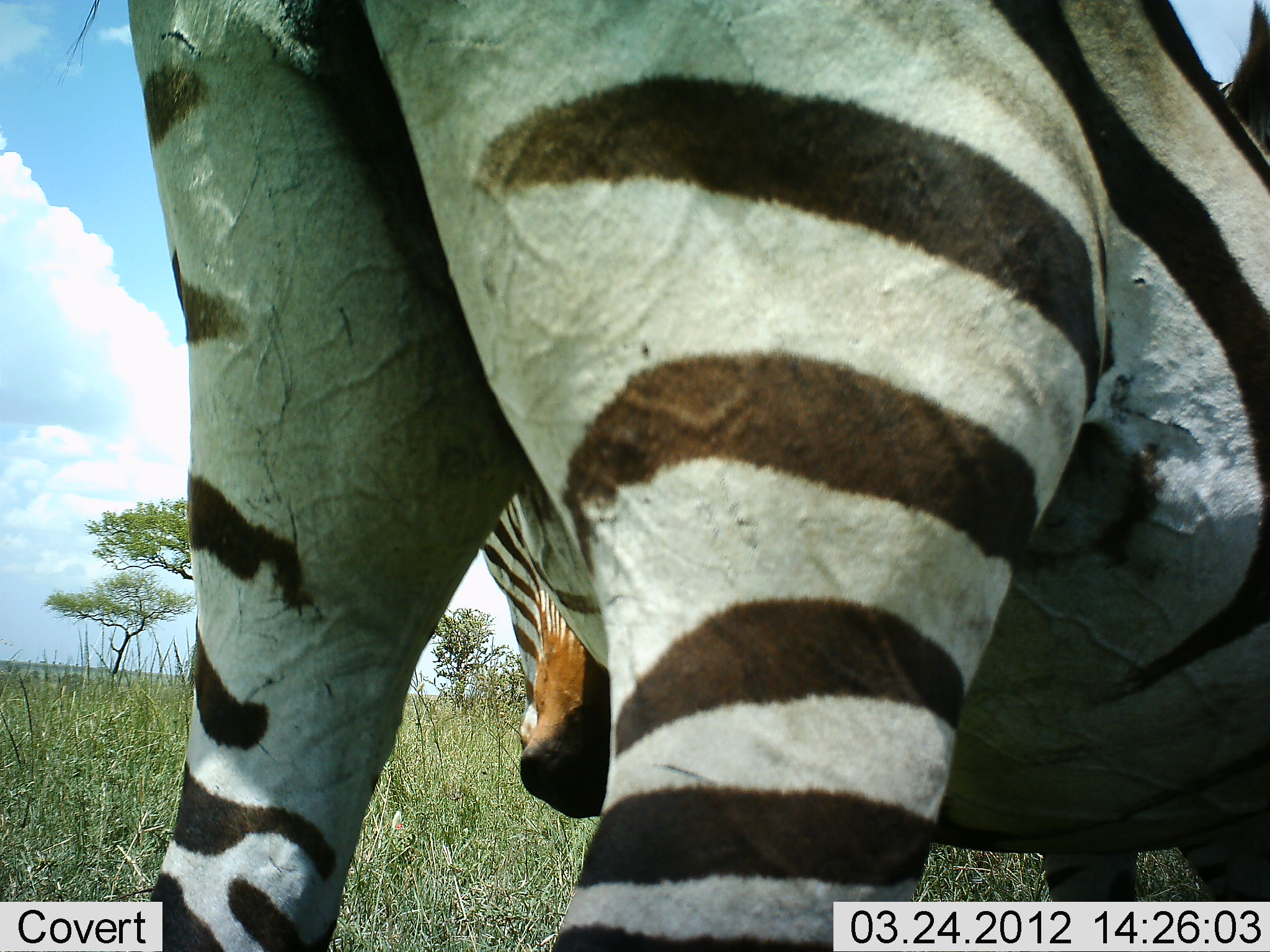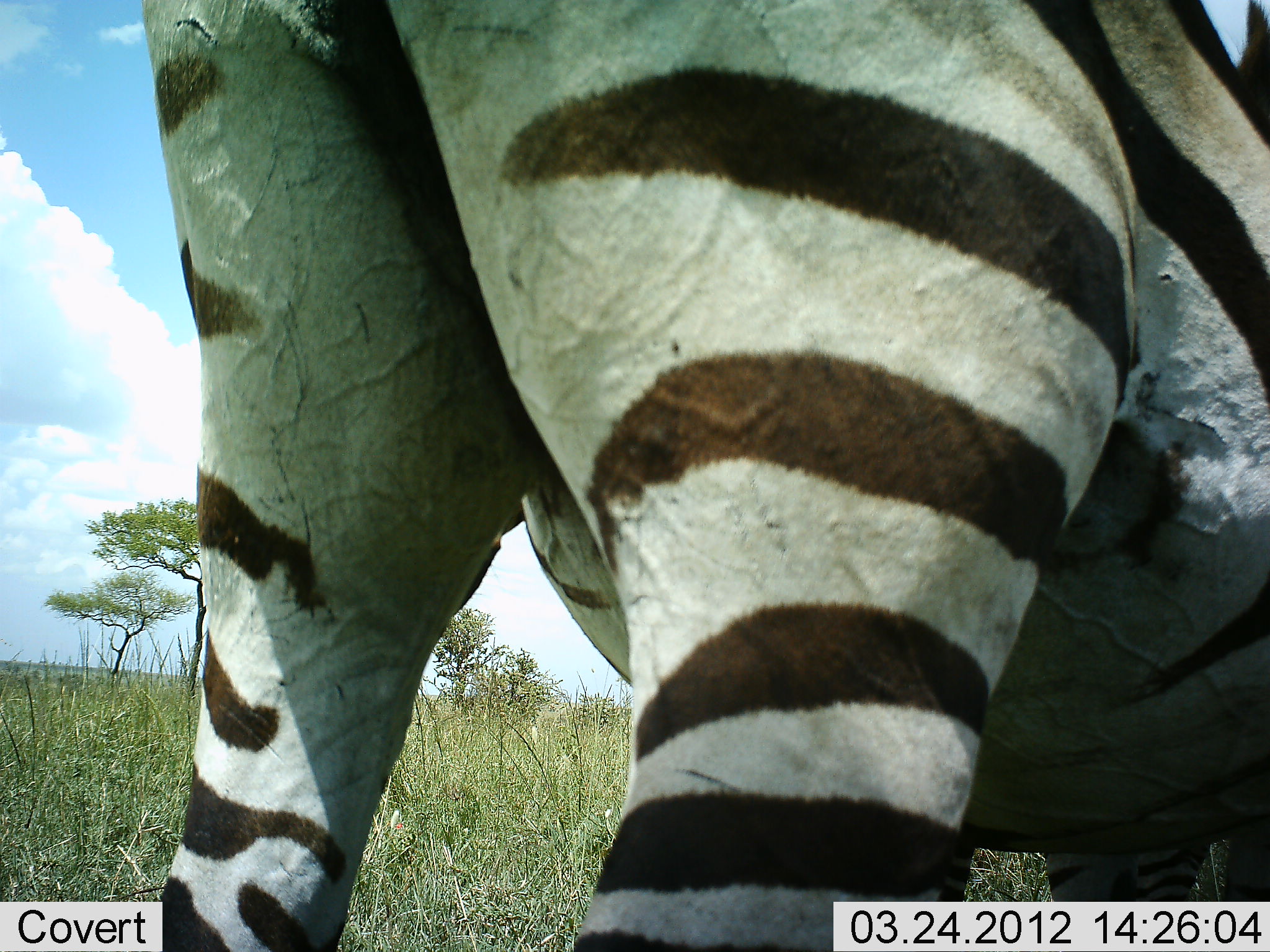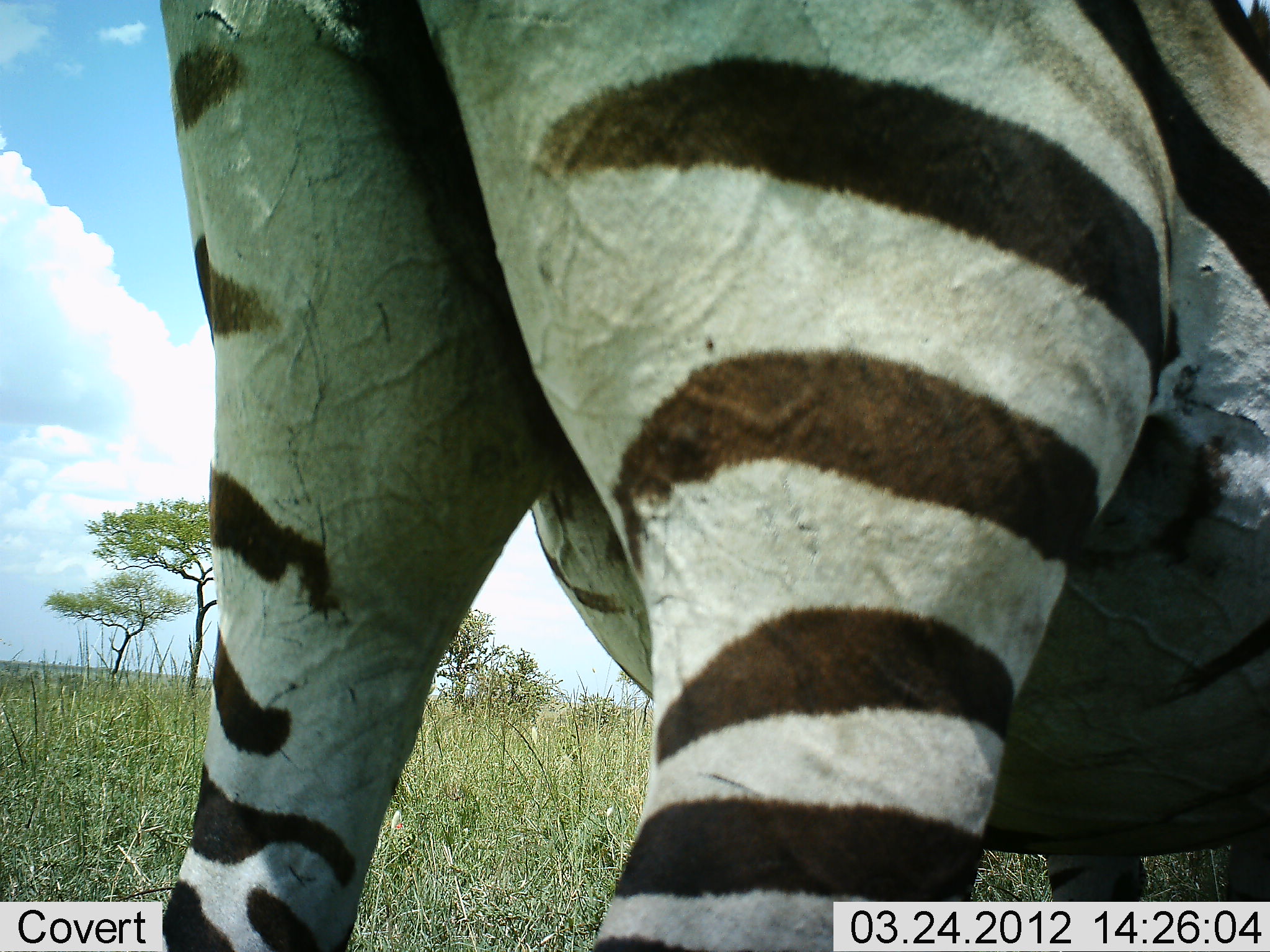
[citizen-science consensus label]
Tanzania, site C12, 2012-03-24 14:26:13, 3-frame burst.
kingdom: Animalia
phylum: Chordata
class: Mammalia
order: Perissodactyla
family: Equidae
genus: Equus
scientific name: Equus quagga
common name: plains zebra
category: zebra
Zebra (plains zebra) (Equus quagga), count 1. Behavior (volunteer vote fractions): standing 86%, resting 5%, moving 5%, interacting 5%. Young present (vote fraction): 0%. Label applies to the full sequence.